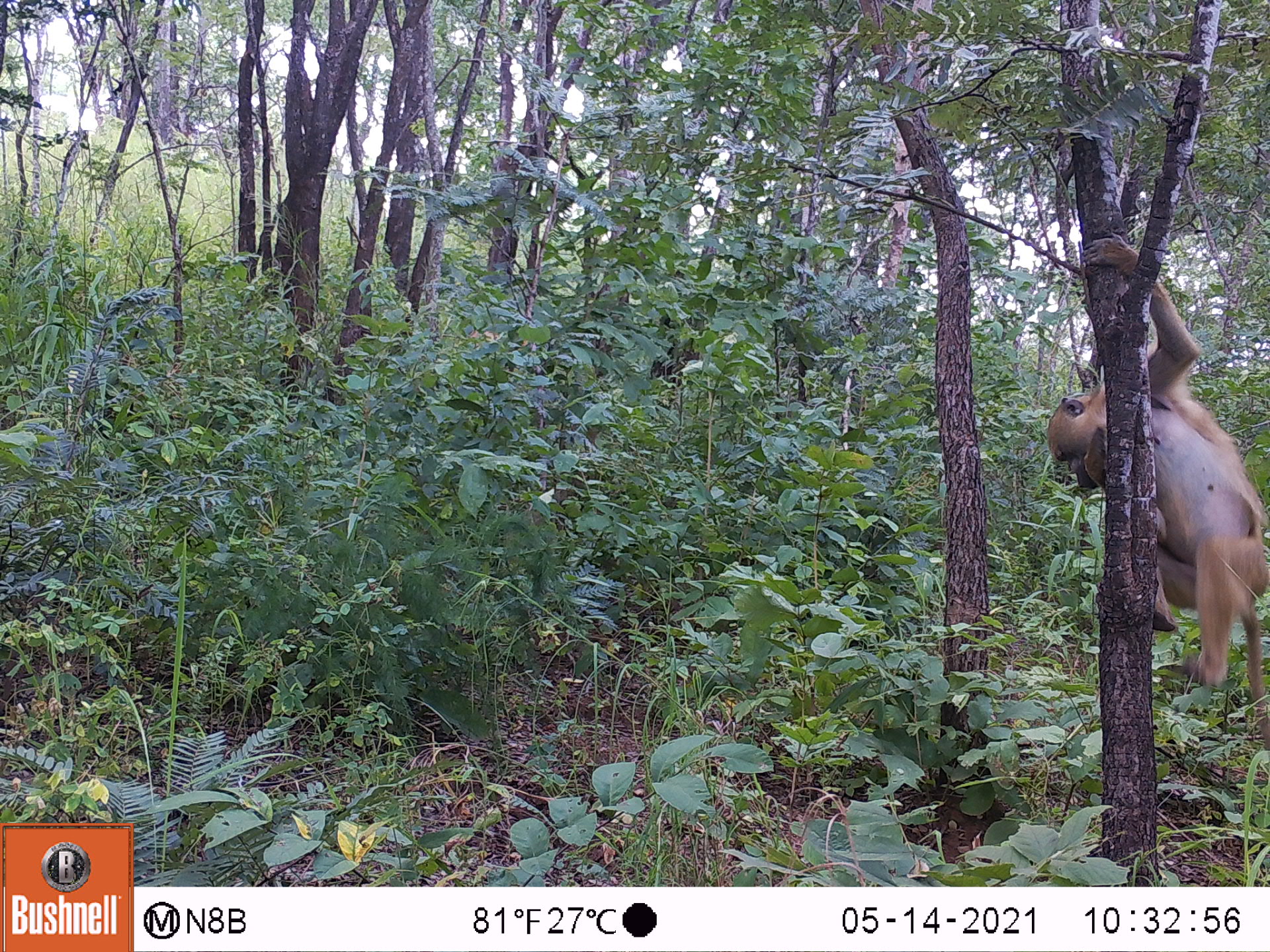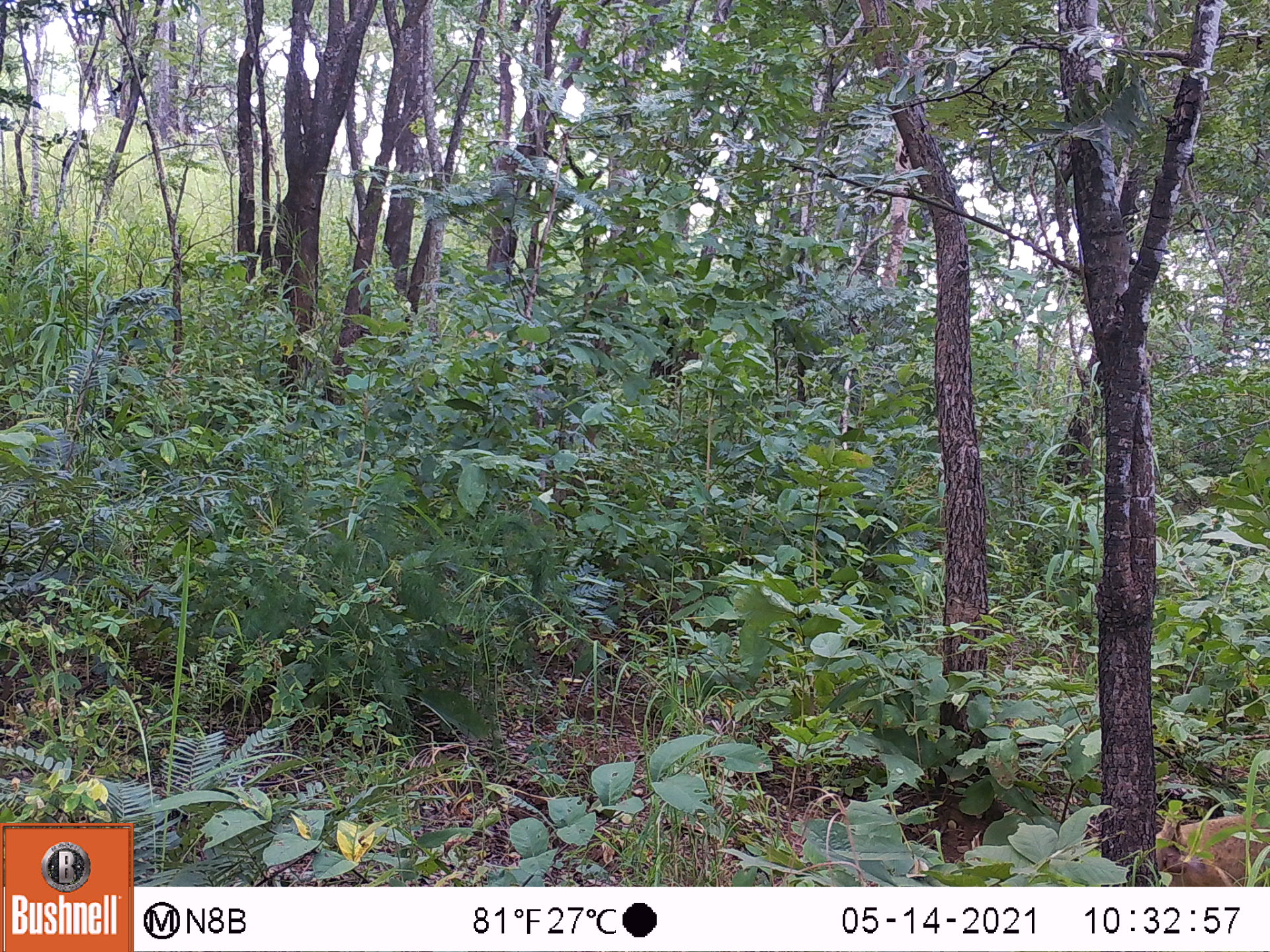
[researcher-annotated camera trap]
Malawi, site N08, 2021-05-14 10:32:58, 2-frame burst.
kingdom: Animalia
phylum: Chordata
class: Mammalia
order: Primates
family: Cercopithecidae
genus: Papio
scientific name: Papio cynocephalus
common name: yellow baboon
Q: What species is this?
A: Yellow baboon (Papio cynocephalus).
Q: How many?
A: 1.